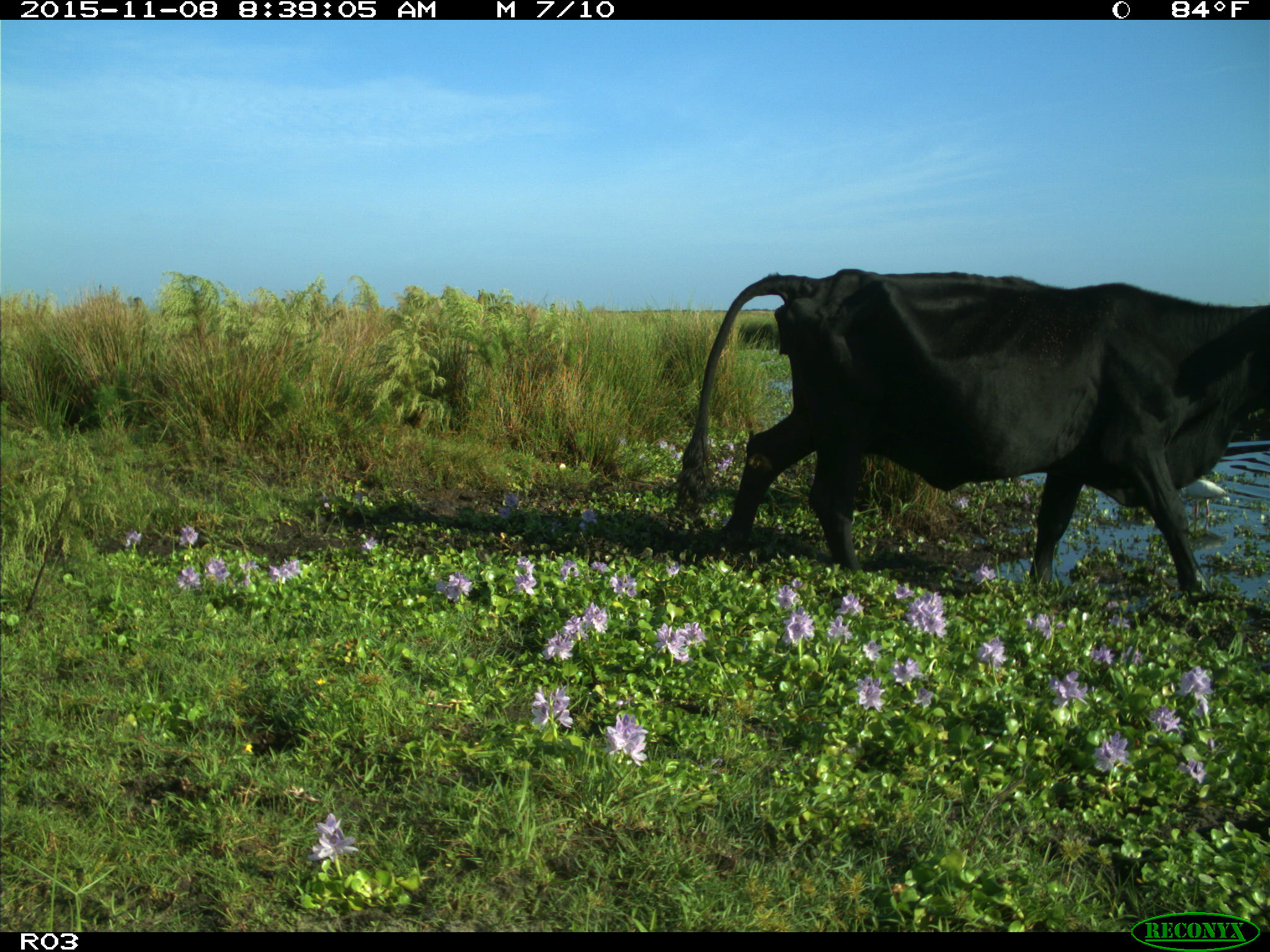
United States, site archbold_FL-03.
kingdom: Animalia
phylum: Chordata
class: Mammalia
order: Artiodactyla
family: Bovidae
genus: Bos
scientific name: Bos taurus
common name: domestic cow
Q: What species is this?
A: Bos taurus (domestic cow).